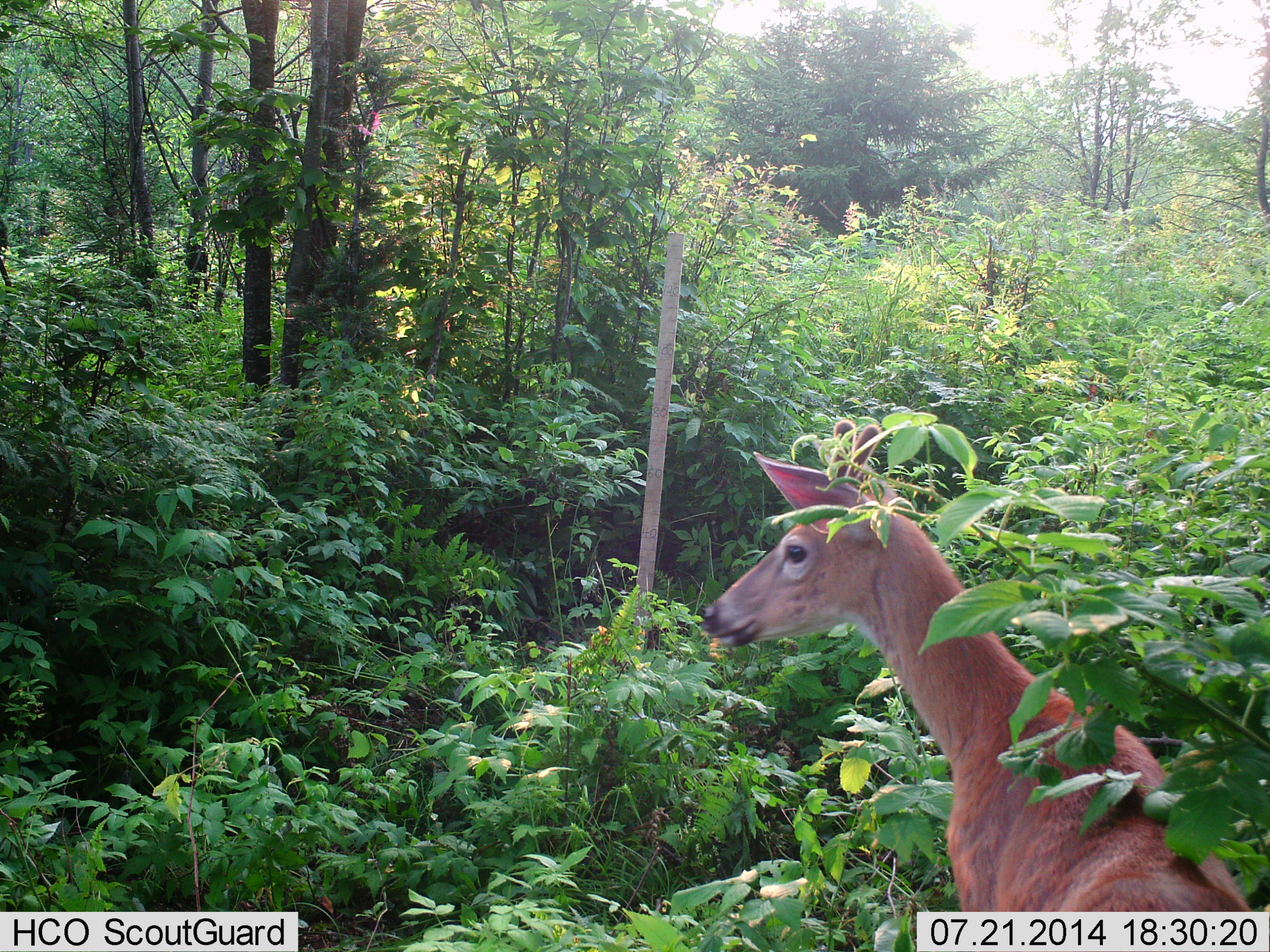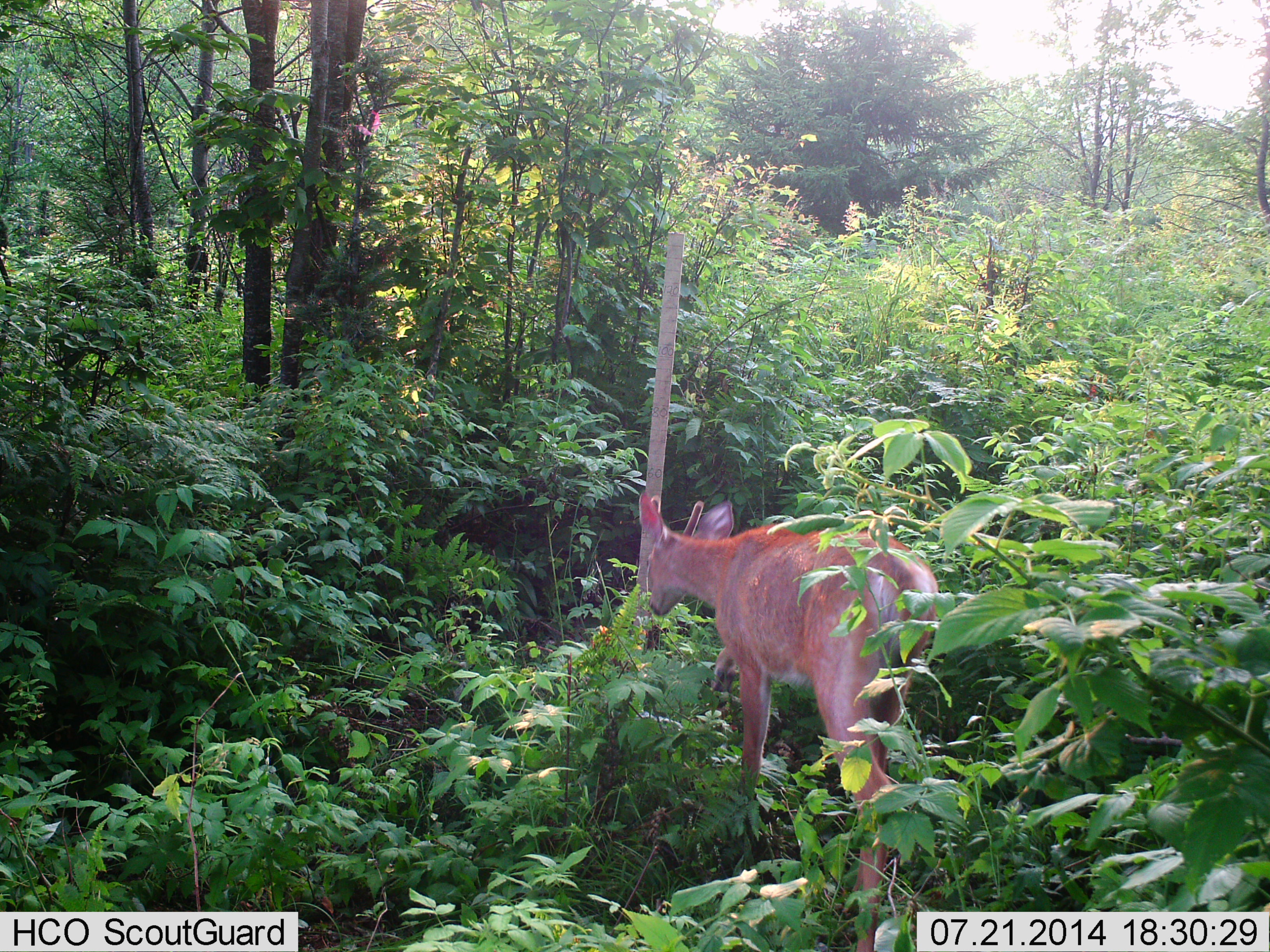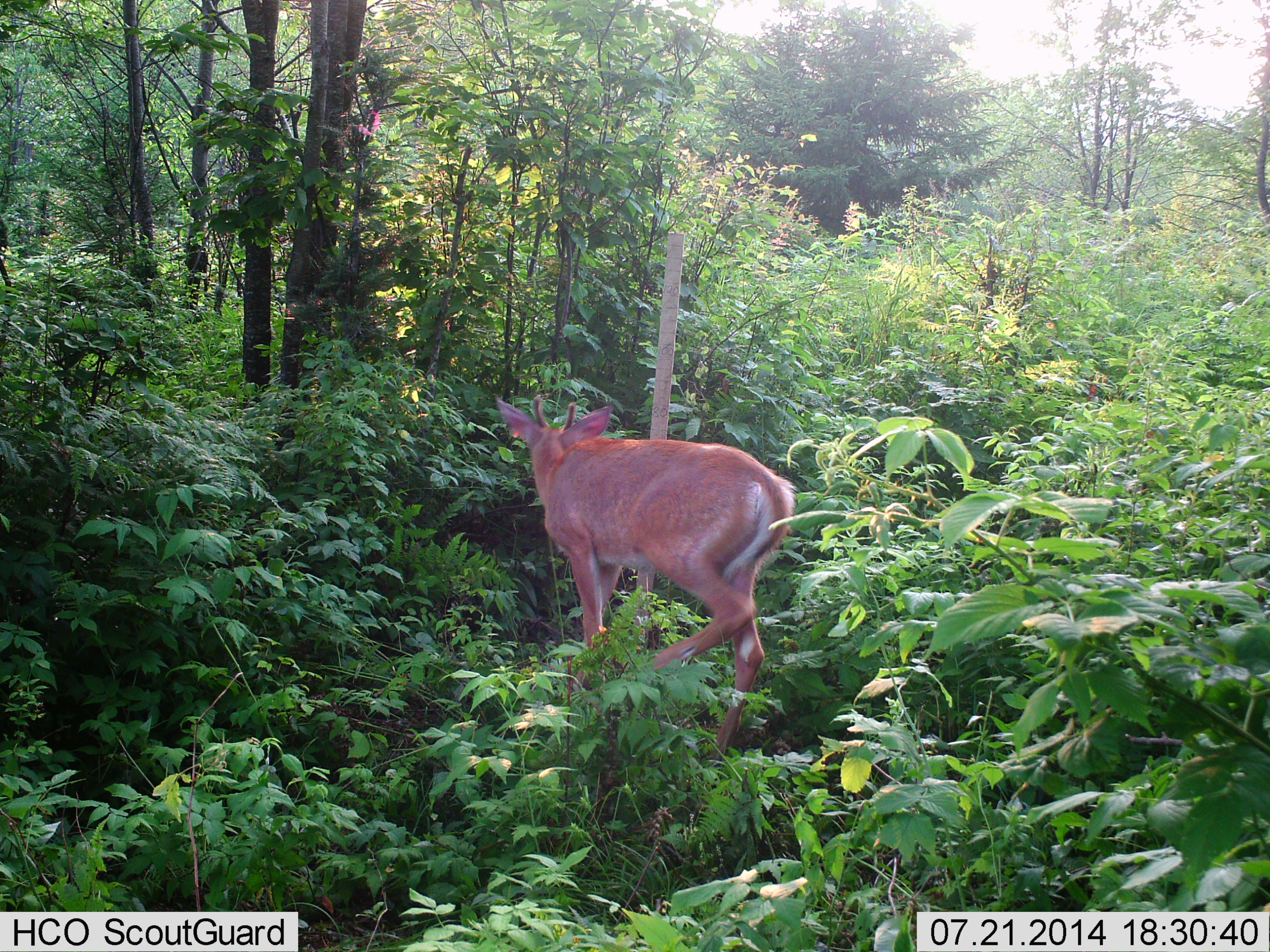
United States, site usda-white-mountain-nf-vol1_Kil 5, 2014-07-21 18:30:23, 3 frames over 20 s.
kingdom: Animalia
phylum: Chordata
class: Mammalia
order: Artiodactyla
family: Cervidae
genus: Odocoileus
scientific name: Odocoileus virginianus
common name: white-tailed deer